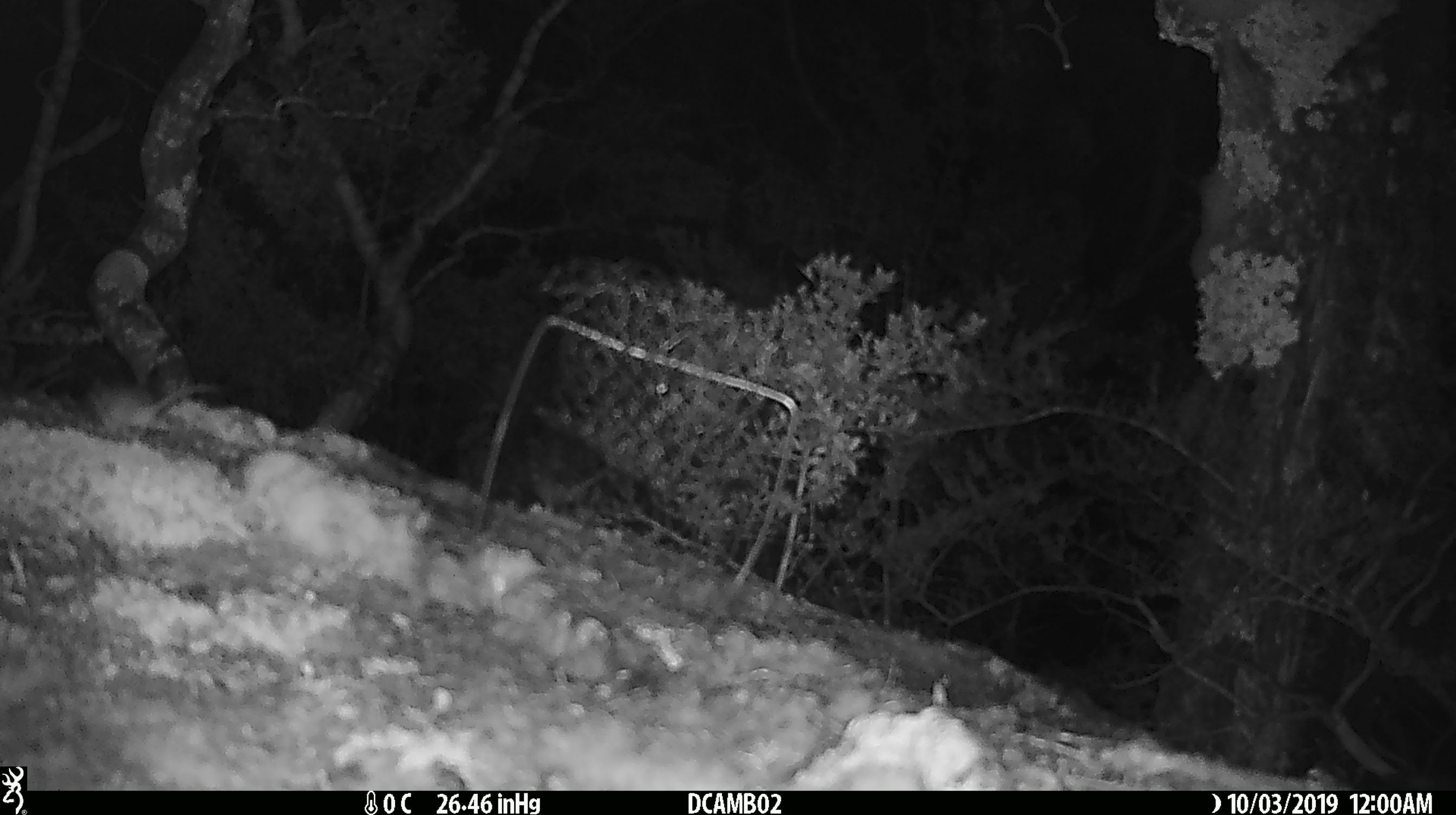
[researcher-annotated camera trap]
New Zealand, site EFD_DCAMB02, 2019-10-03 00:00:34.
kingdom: Animalia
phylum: Chordata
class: Mammalia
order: Rodentia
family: Muridae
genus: Mus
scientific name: Mus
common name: mouse